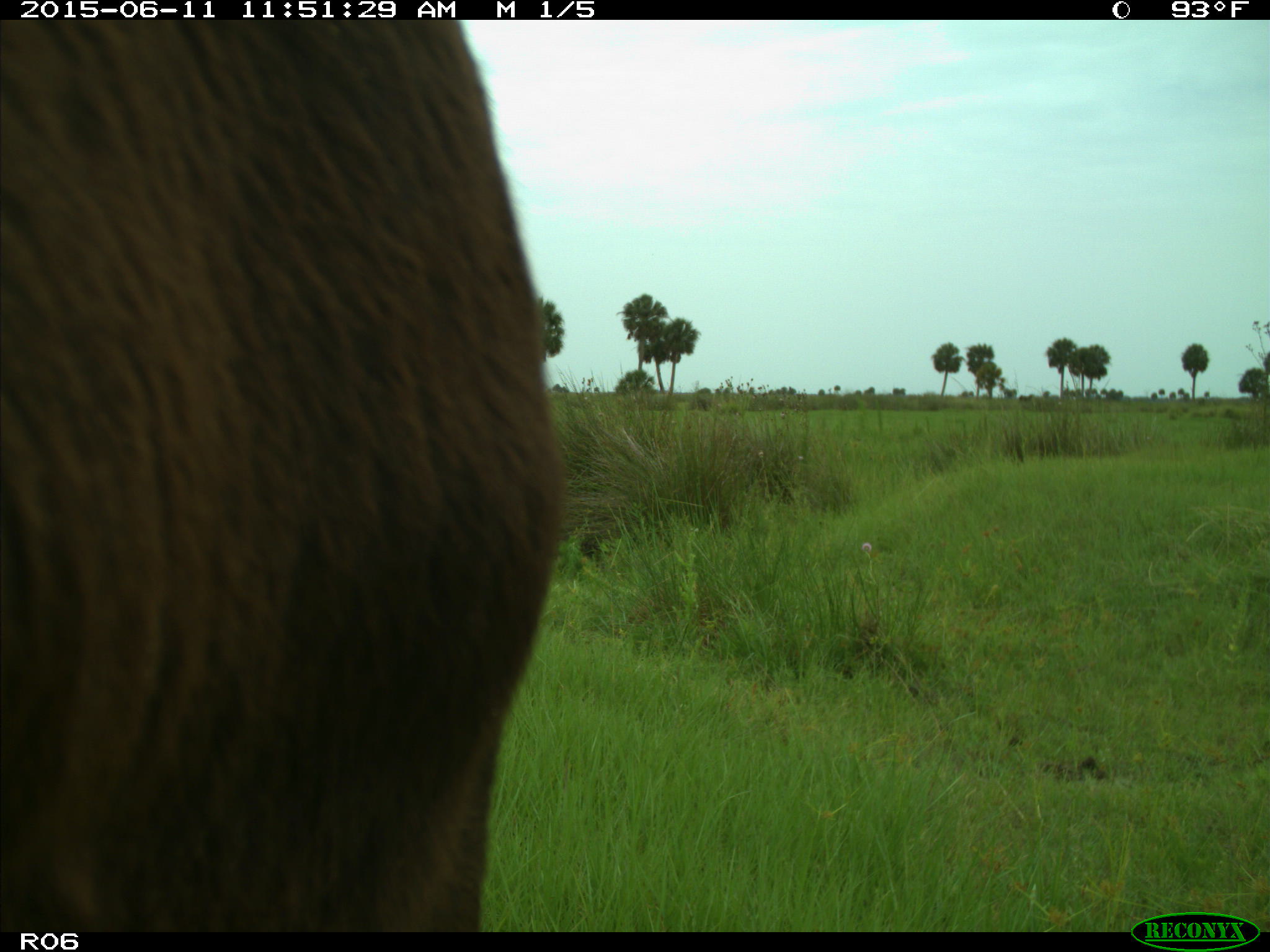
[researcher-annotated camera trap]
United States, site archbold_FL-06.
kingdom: Animalia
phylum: Chordata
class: Mammalia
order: Artiodactyla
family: Bovidae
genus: Bos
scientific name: Bos taurus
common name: domestic cow